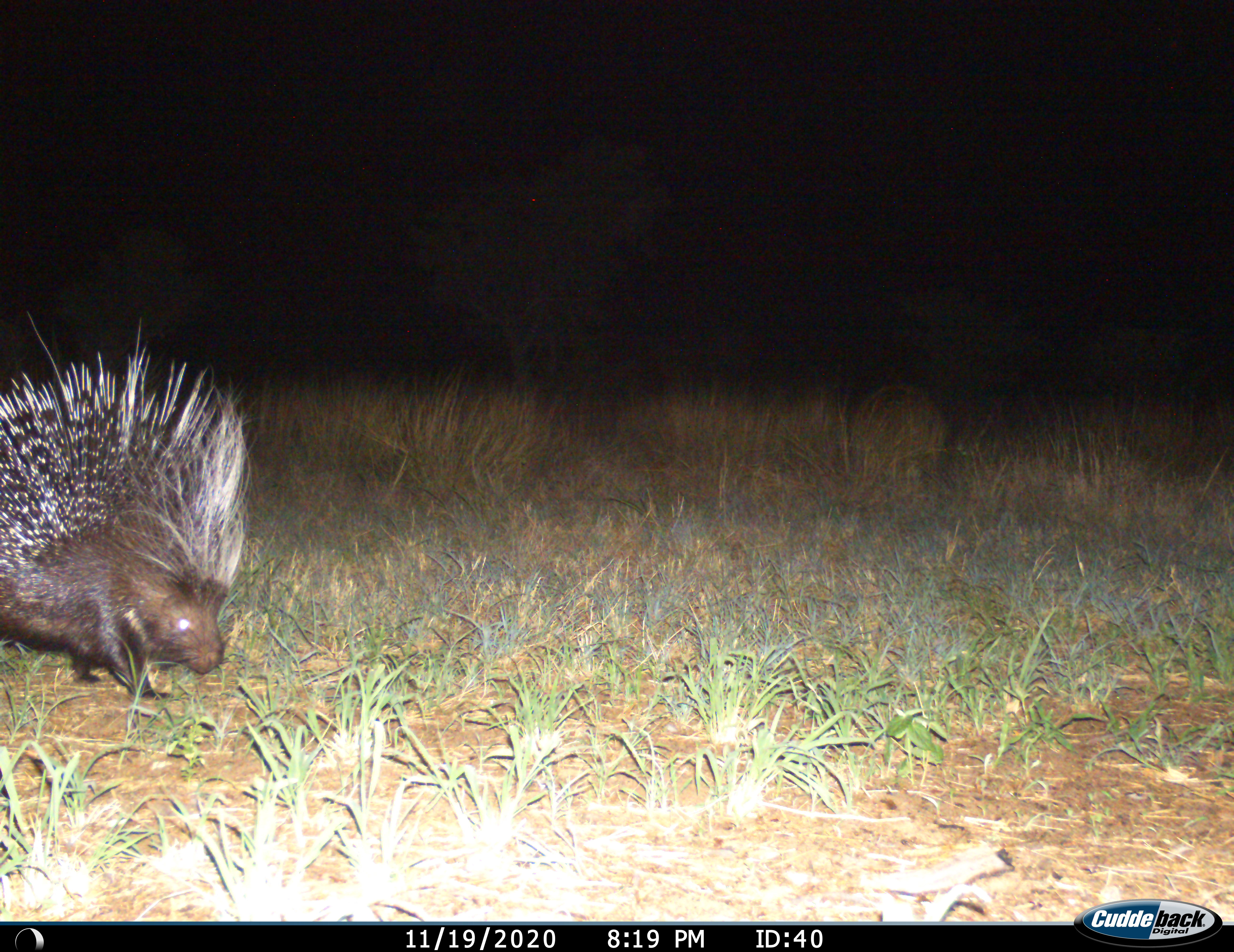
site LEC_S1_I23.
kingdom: Animalia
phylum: Chordata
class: Mammalia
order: Rodentia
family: Hystricidae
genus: Hystrix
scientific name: Hystrix cristata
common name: crested porcupine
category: porcupine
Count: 1.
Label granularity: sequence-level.